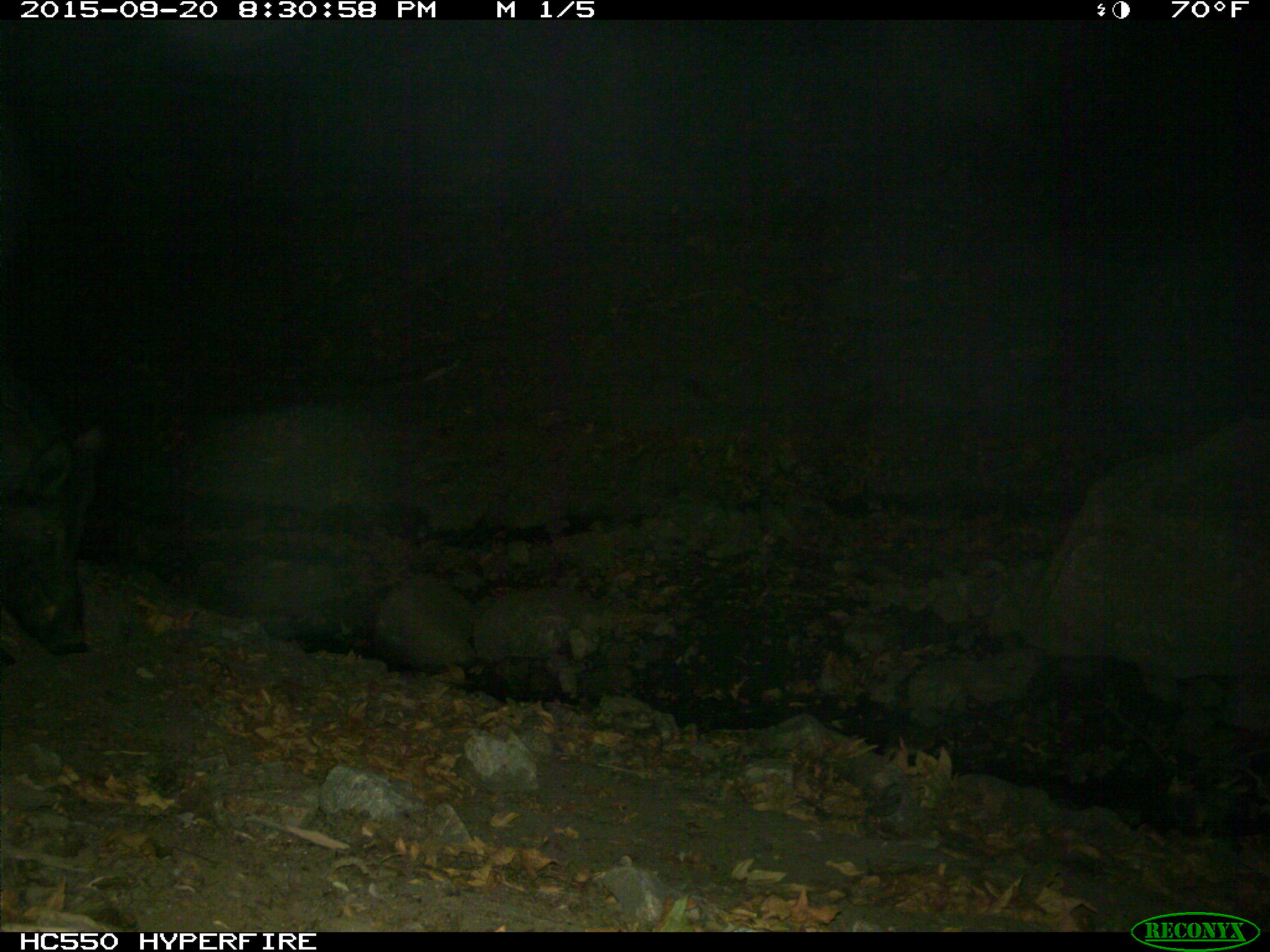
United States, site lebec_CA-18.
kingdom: Animalia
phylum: Chordata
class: Mammalia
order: Artiodactyla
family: Suidae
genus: Sus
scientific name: Sus scrofa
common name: wild boar